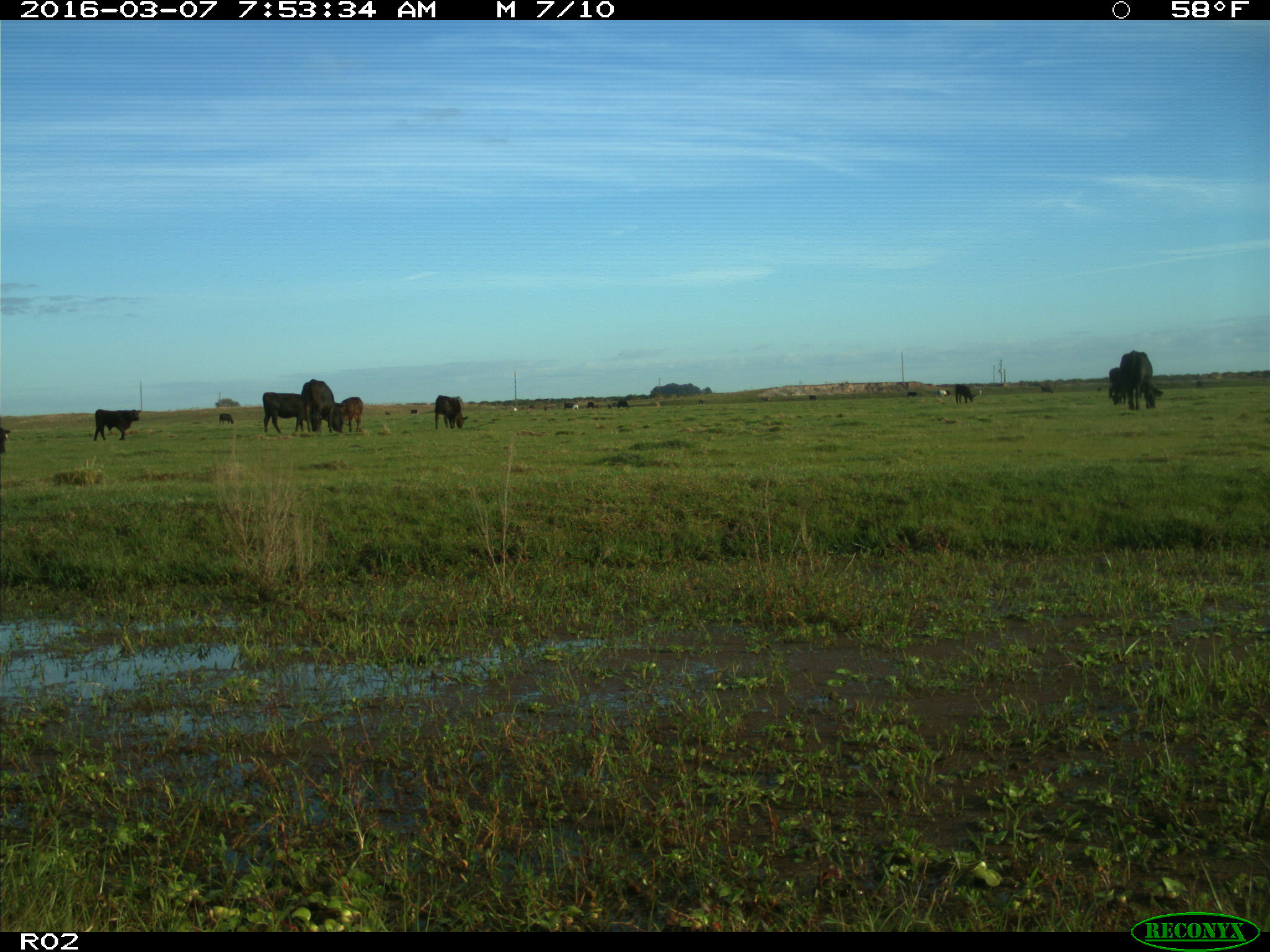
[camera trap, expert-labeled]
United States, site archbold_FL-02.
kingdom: Animalia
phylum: Chordata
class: Mammalia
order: Artiodactyla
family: Bovidae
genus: Bos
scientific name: Bos taurus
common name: domestic cow